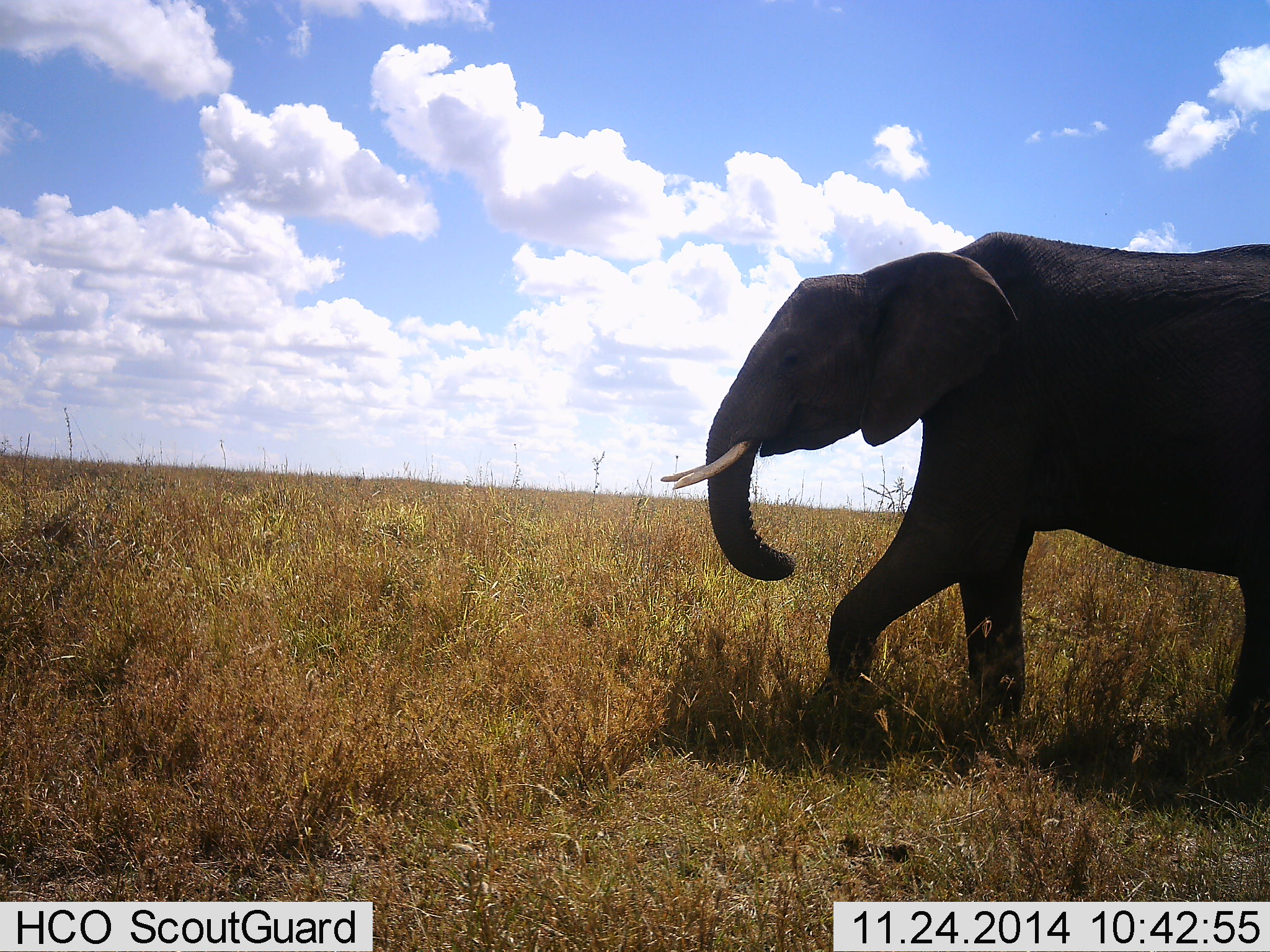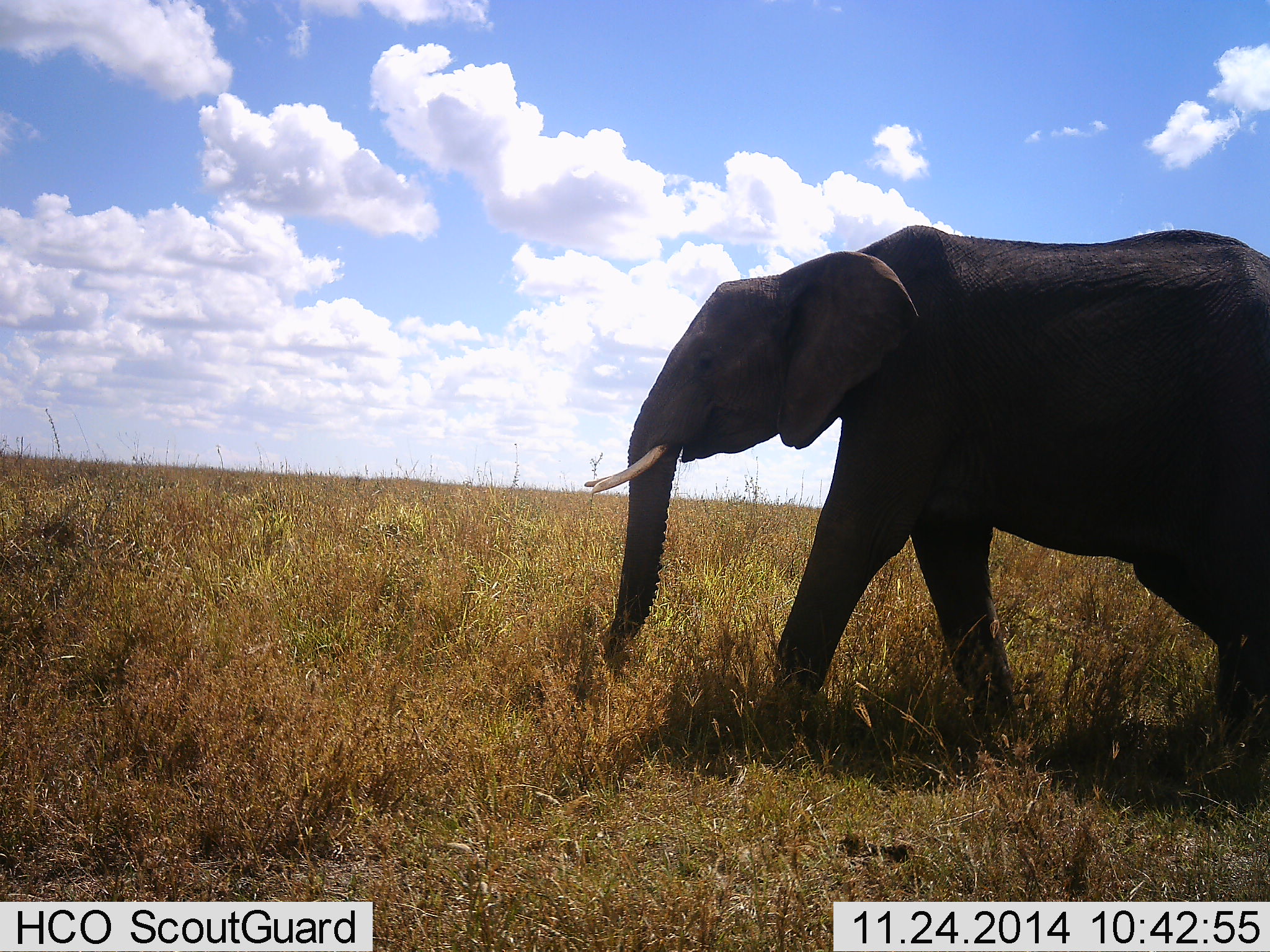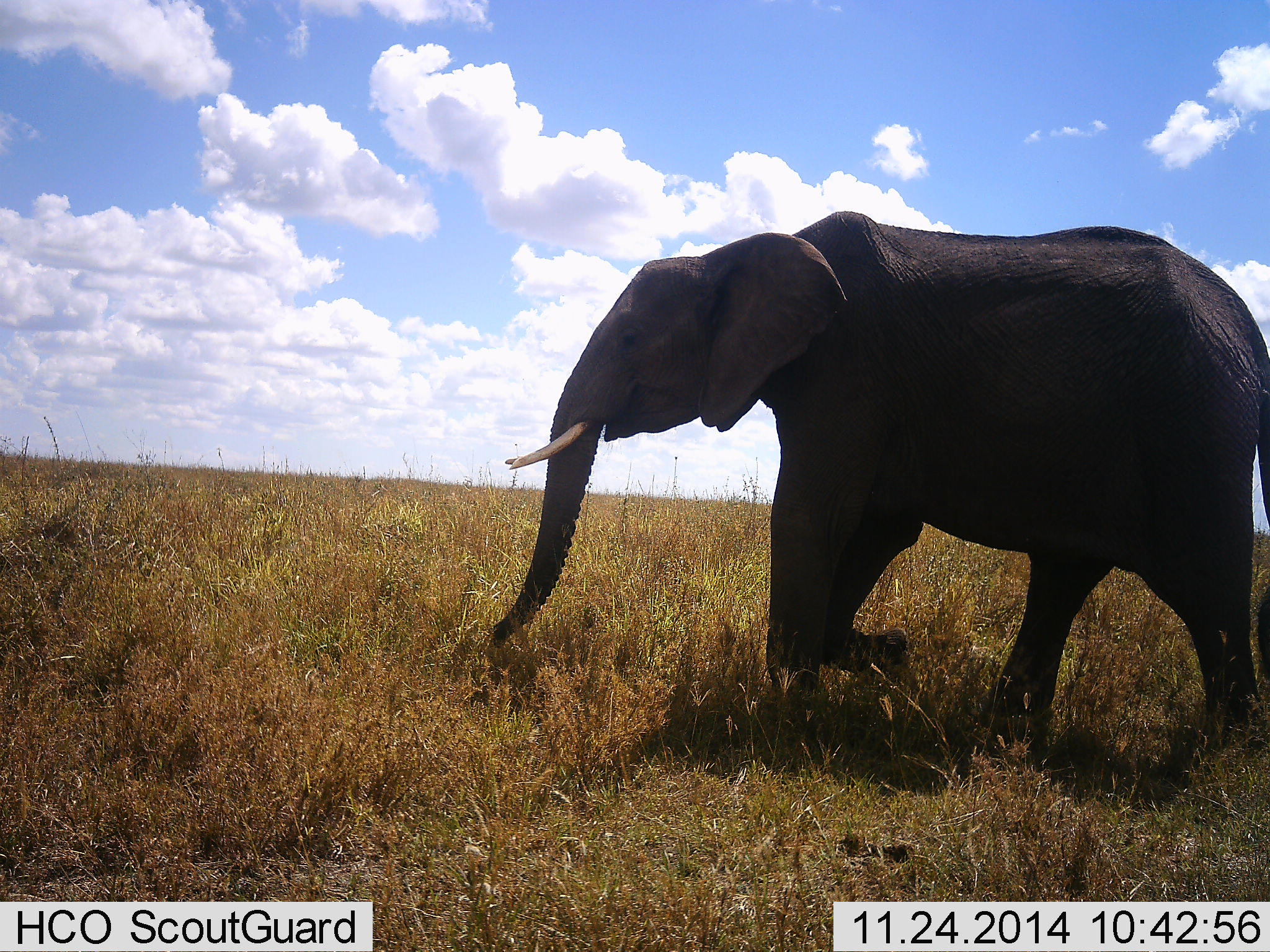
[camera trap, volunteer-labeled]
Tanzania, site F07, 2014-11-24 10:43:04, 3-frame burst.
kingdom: Animalia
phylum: Chordata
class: Mammalia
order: Proboscidea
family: Elephantidae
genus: Loxodonta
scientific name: Loxodonta africana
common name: african bush elephant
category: elephant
Elephant (african bush elephant) (Loxodonta africana), count 1. Behavior (volunteer vote fractions): standing 10%, resting 0%, moving 100%, interacting 0%. Young present (vote fraction): 0%. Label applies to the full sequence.